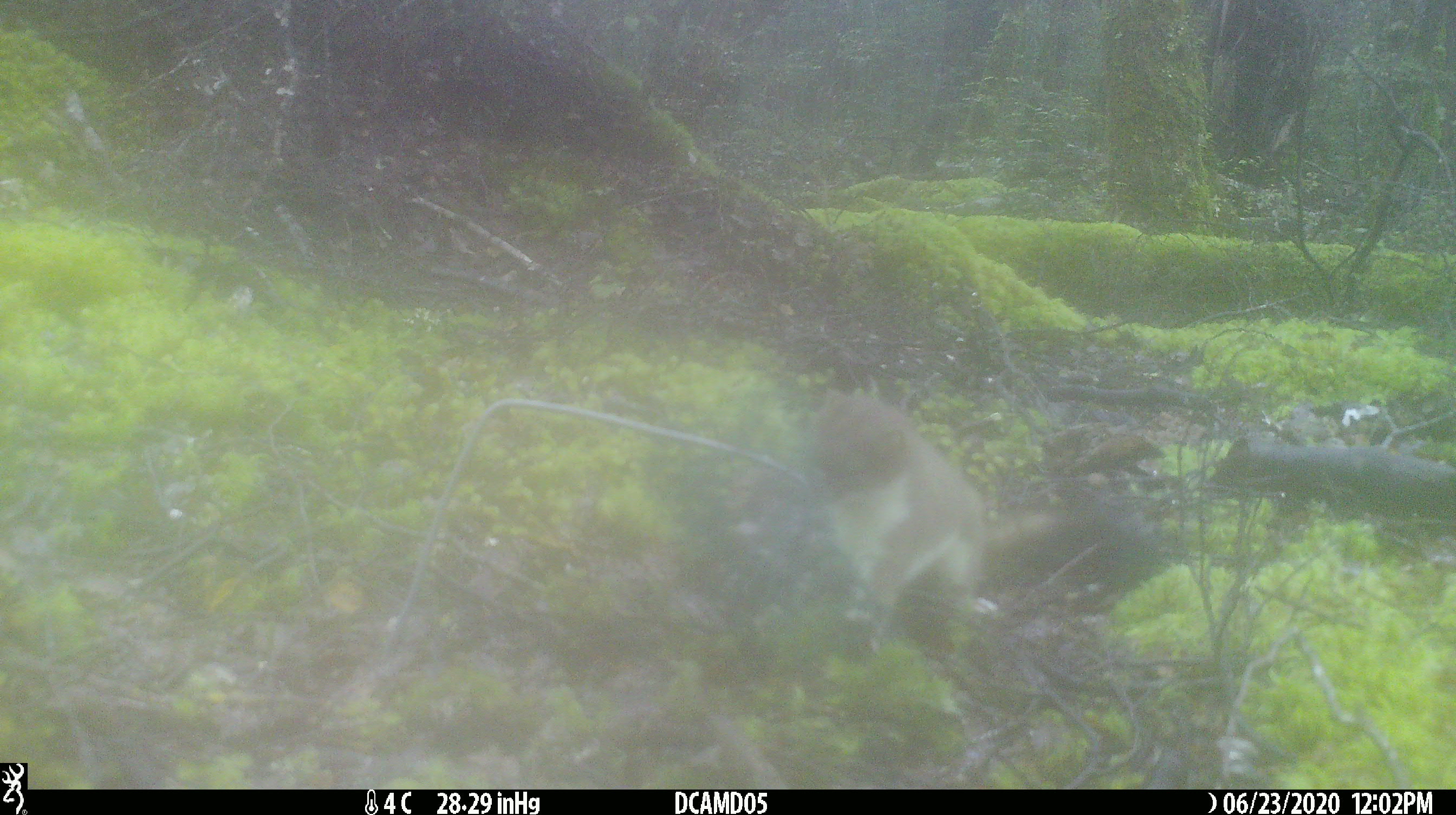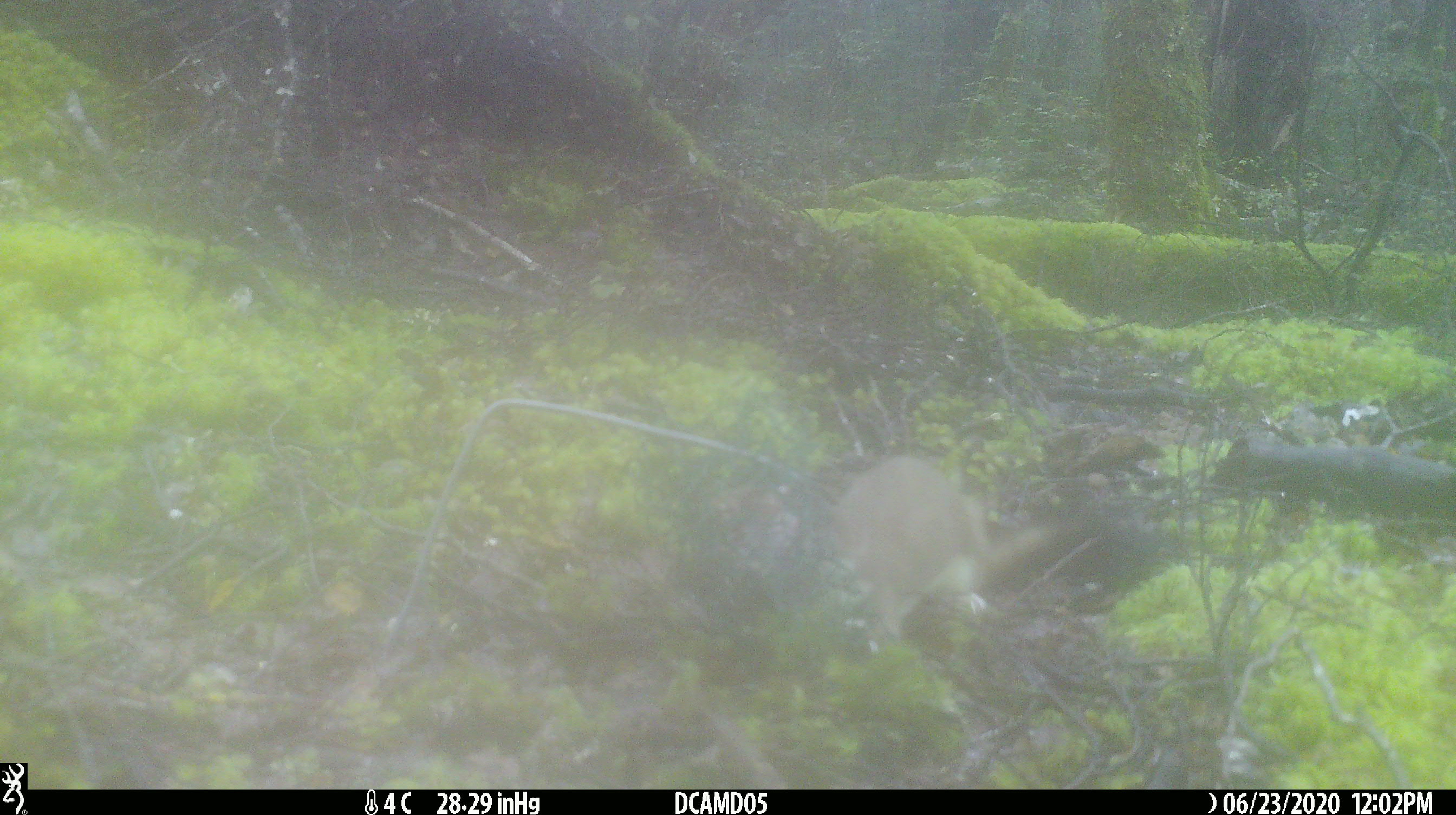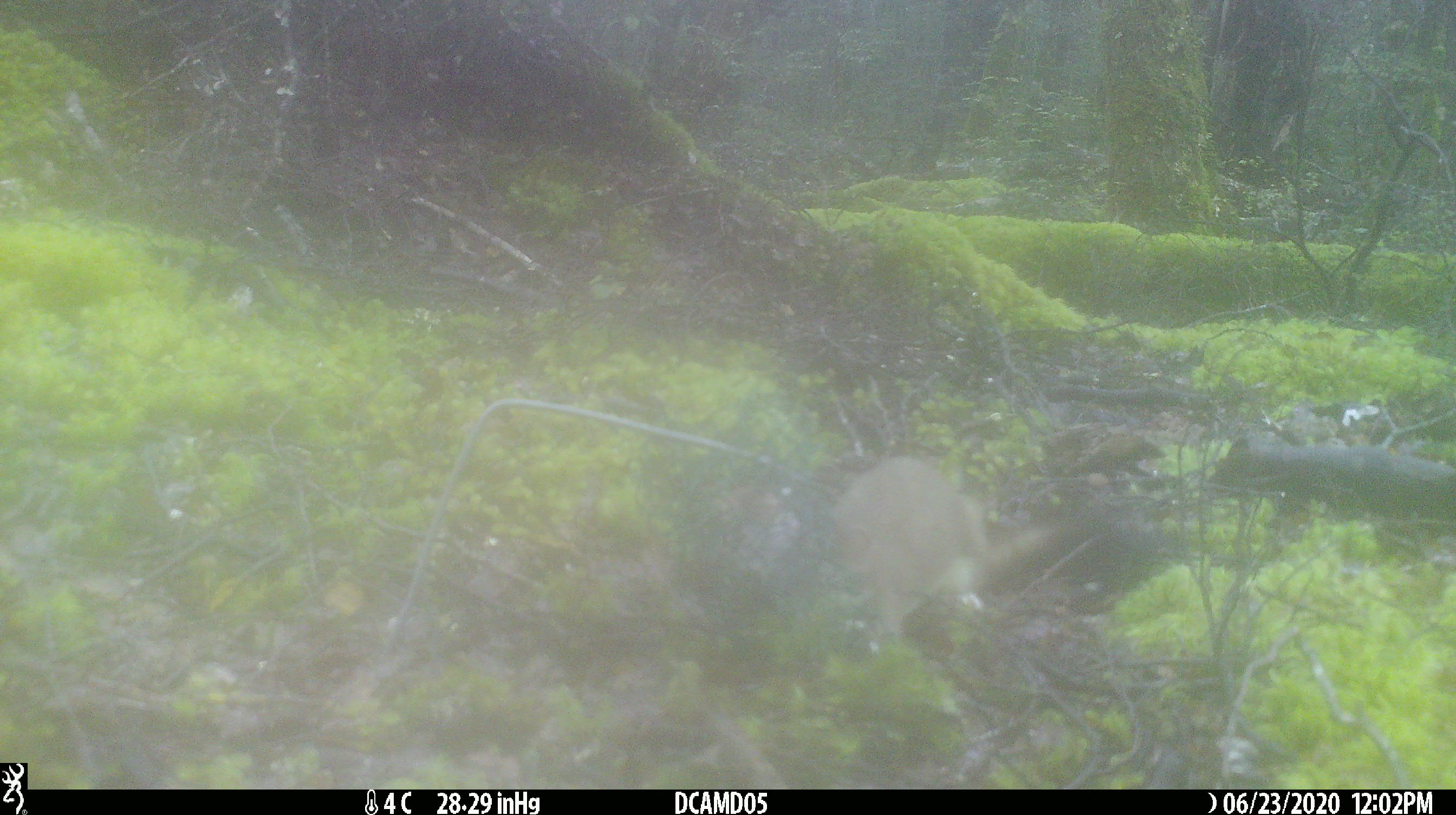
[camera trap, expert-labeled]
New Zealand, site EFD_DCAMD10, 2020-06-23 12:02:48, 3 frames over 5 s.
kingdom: Animalia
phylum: Chordata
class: Mammalia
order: Carnivora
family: Mustelidae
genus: Mustela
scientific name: Mustela erminea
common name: stoat